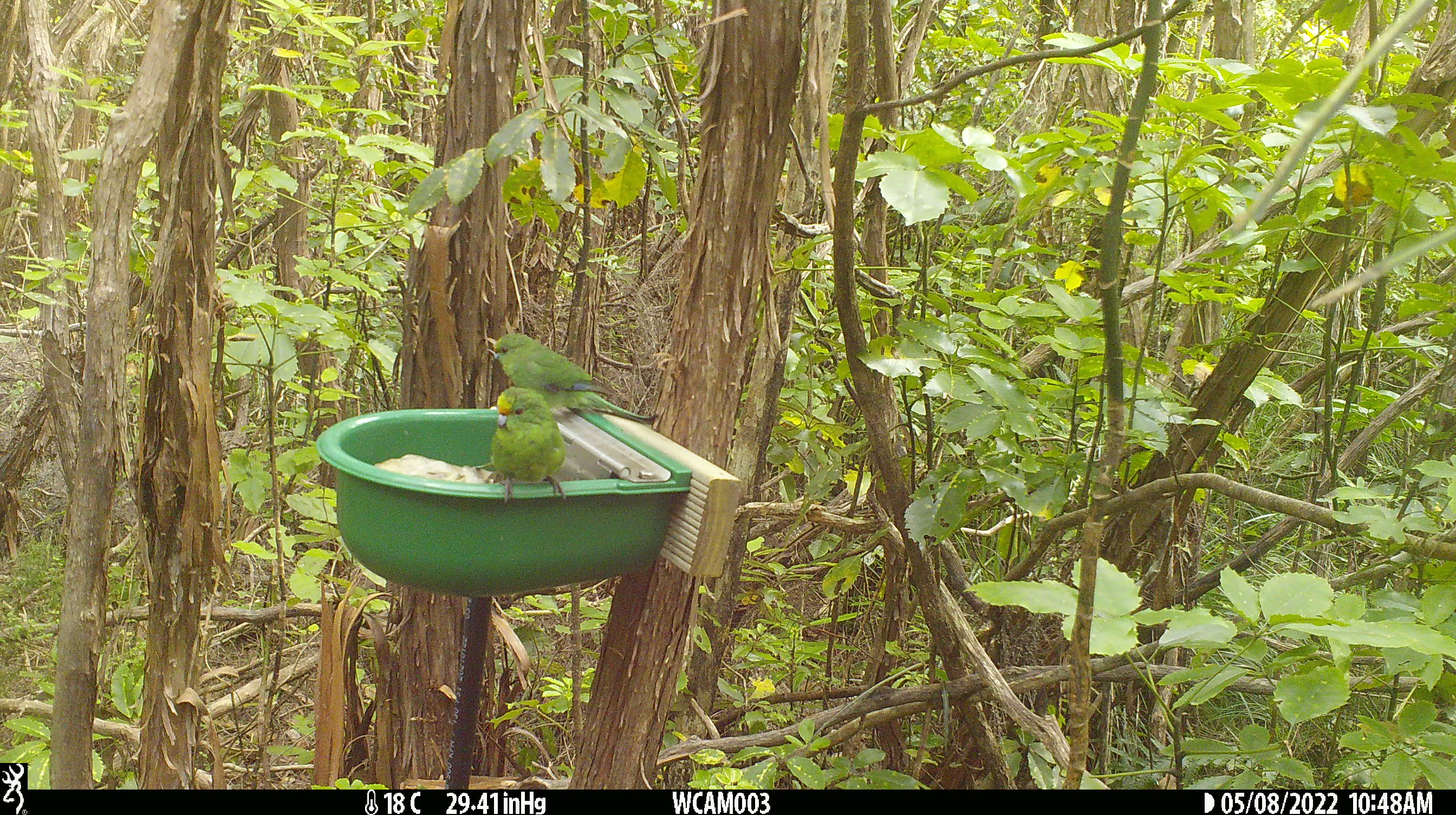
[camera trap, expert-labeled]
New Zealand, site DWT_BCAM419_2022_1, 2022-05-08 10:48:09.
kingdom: Animalia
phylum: Chordata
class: Aves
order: Psittaciformes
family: Psittaculidae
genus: Cyanoramphus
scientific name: Cyanoramphus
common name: parakeet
Parakeet (Cyanoramphus).